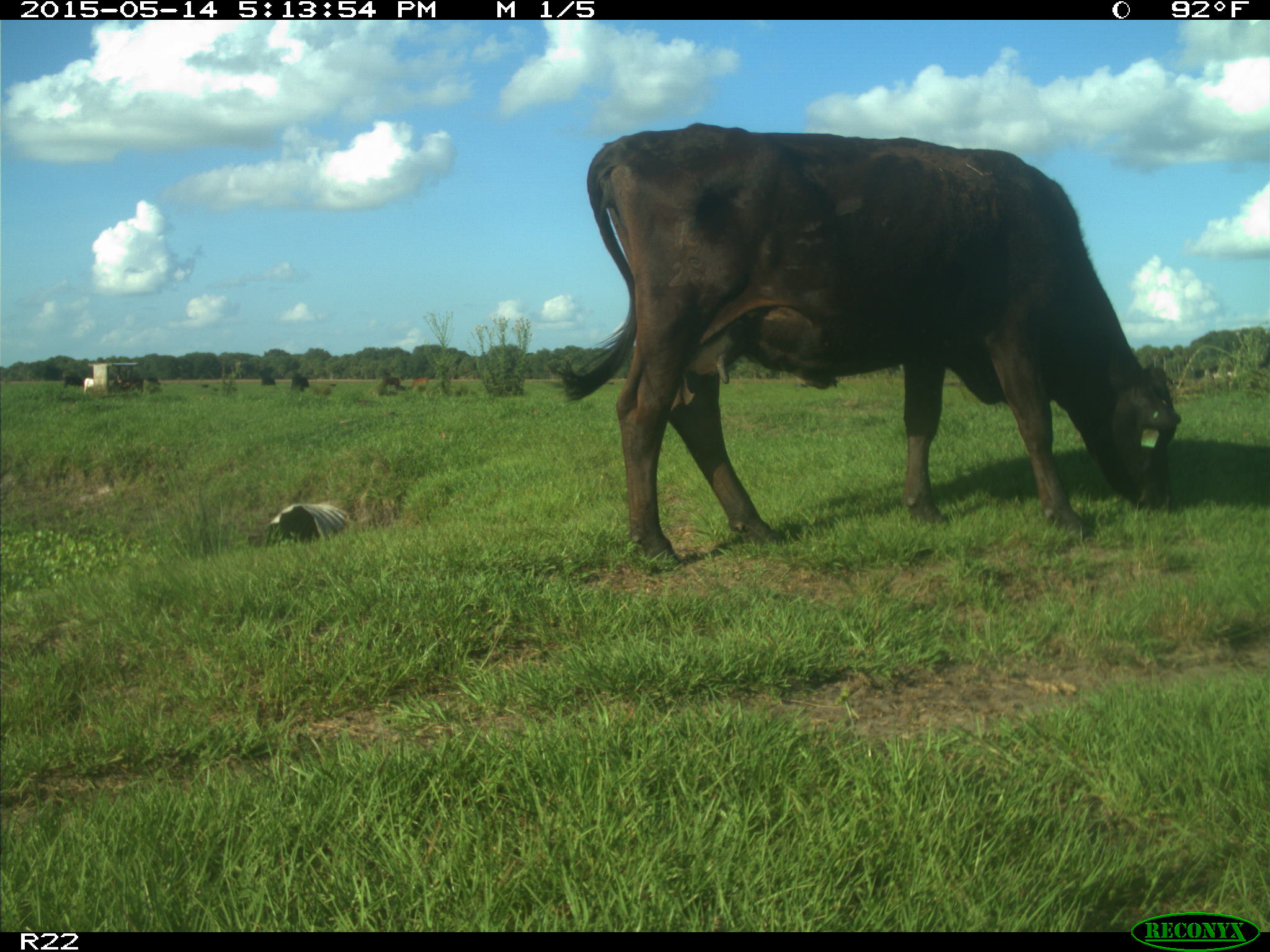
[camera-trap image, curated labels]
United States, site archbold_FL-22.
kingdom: Animalia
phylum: Chordata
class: Mammalia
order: Artiodactyla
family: Bovidae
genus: Bos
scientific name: Bos taurus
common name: domestic cow